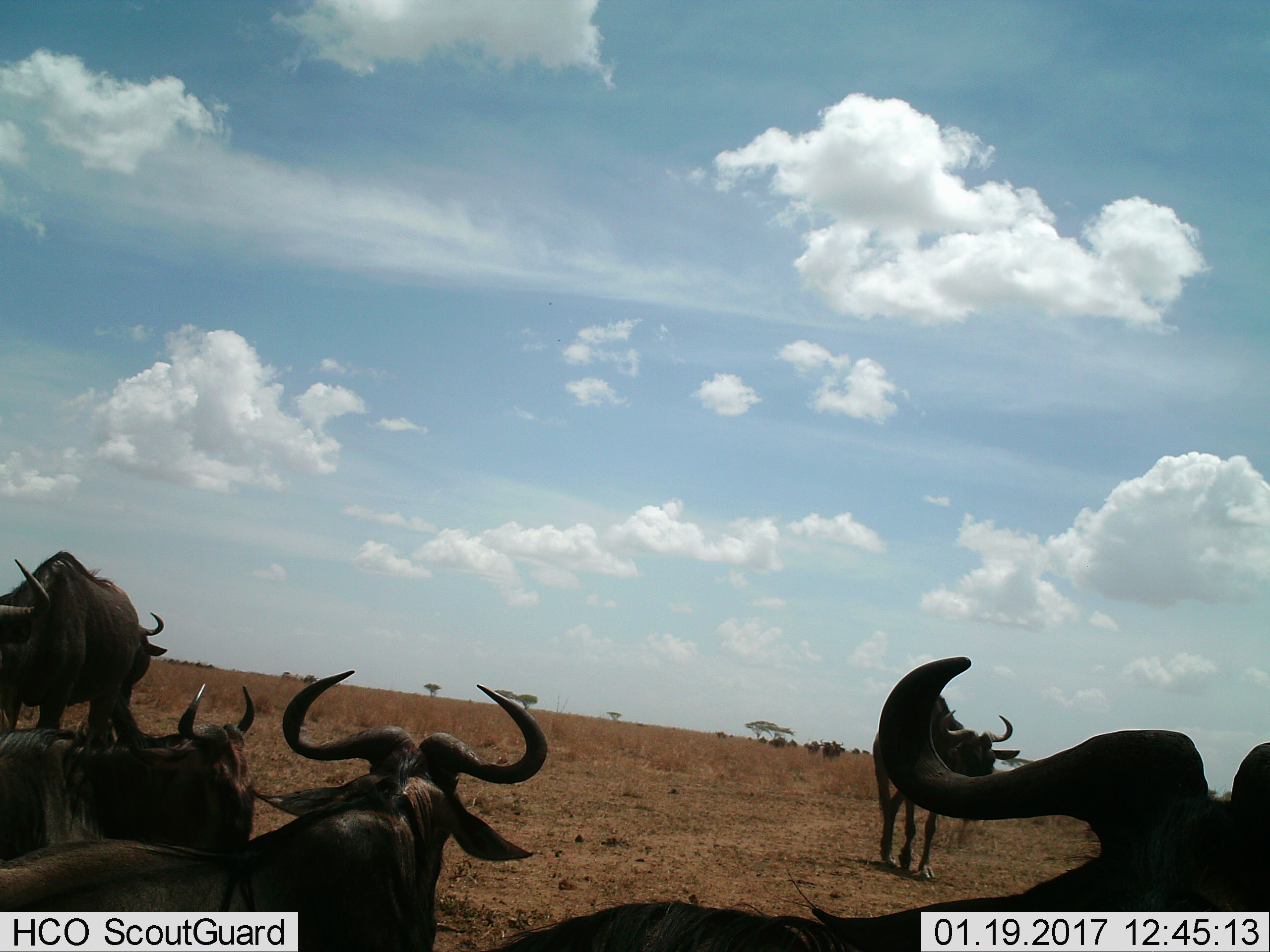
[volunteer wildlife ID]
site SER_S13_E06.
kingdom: Animalia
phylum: Chordata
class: Mammalia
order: Artiodactyla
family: Bovidae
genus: Connochaetes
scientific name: Connochaetes taurinus taurinus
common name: blue wildebeest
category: wildebeestblue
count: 8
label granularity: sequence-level